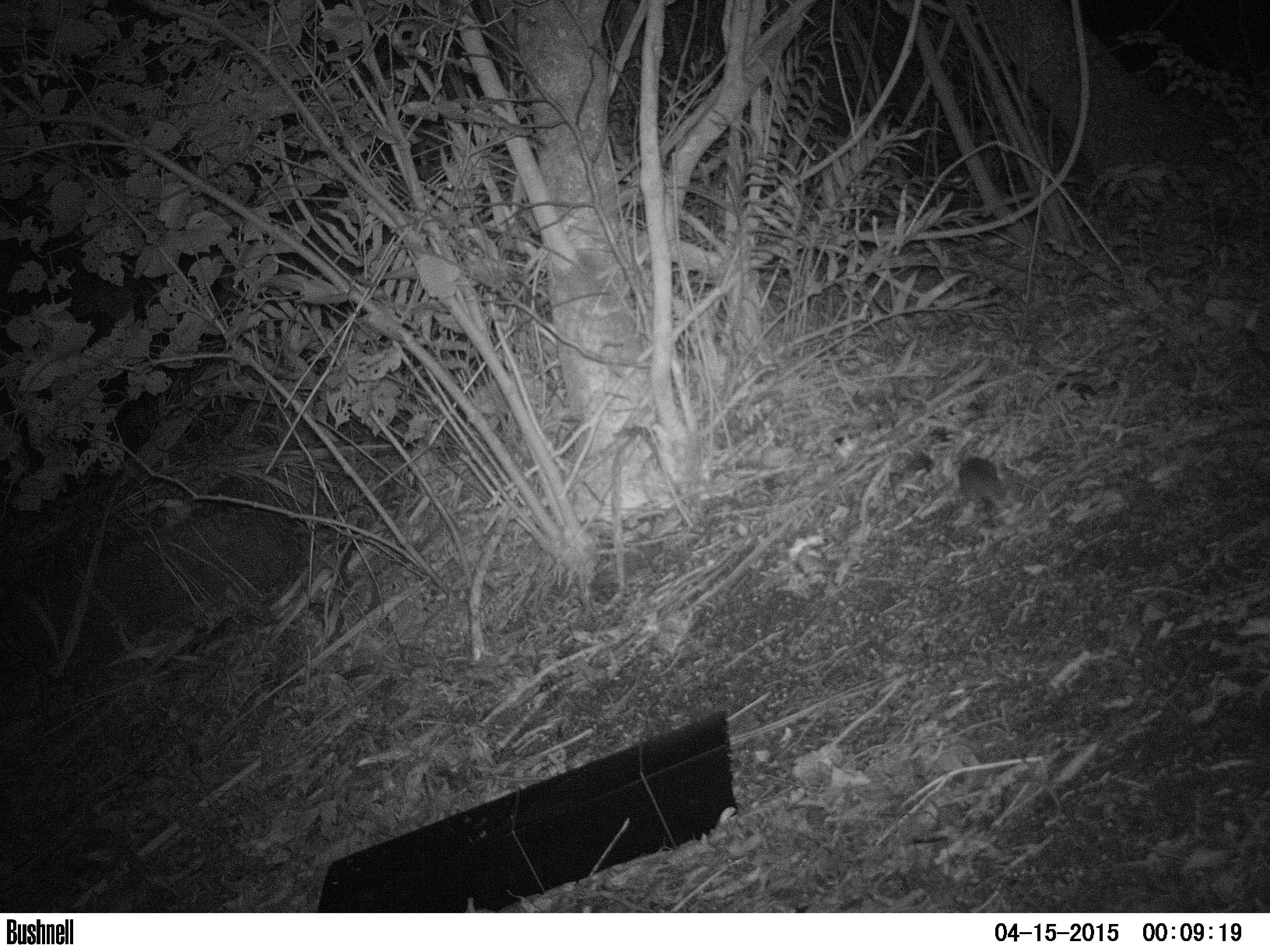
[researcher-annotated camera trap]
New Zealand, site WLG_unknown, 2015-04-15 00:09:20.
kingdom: Animalia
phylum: Chordata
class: Mammalia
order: Rodentia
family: Muridae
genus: Rattus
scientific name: Rattus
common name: rat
Rat (Rattus).